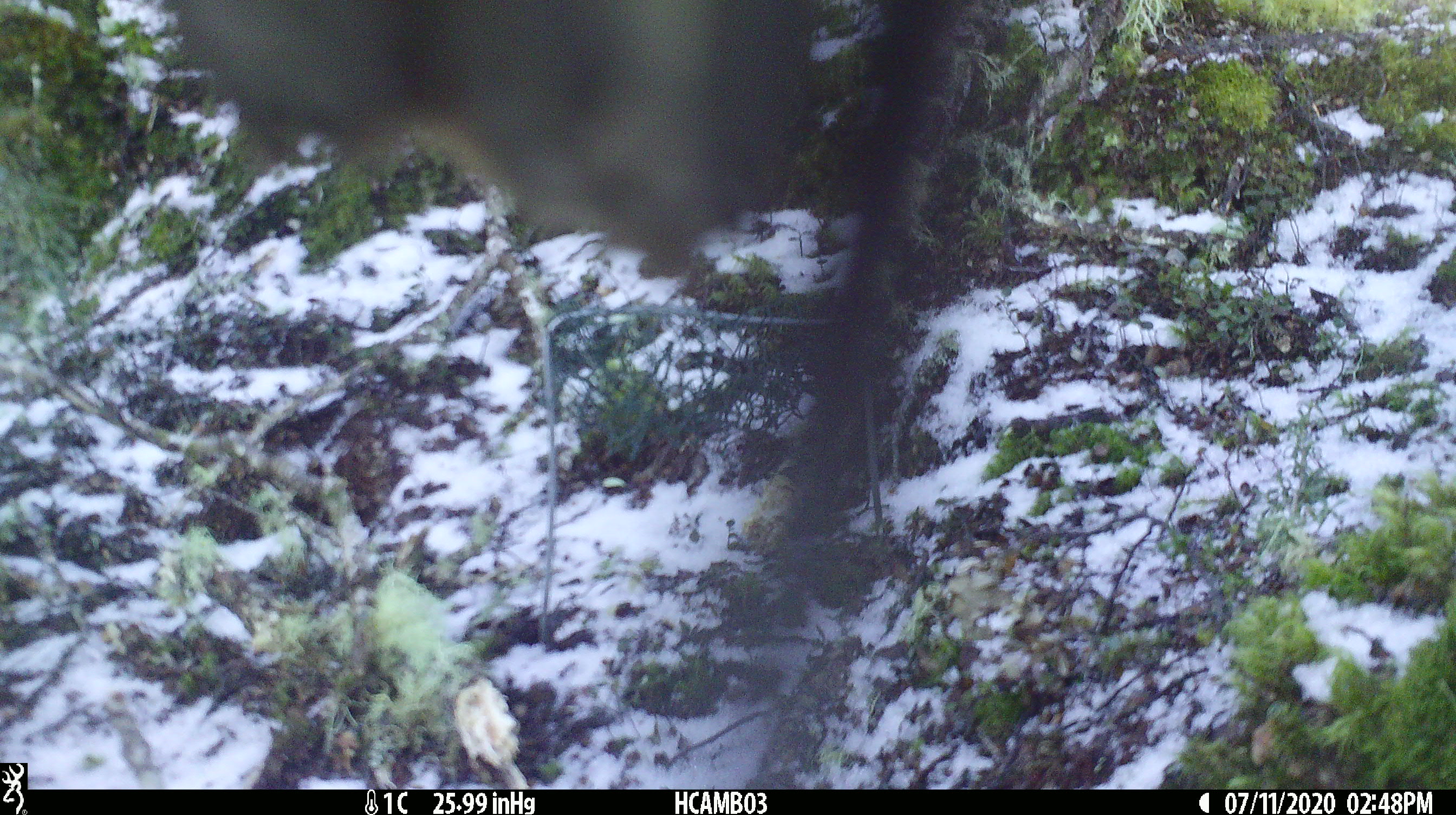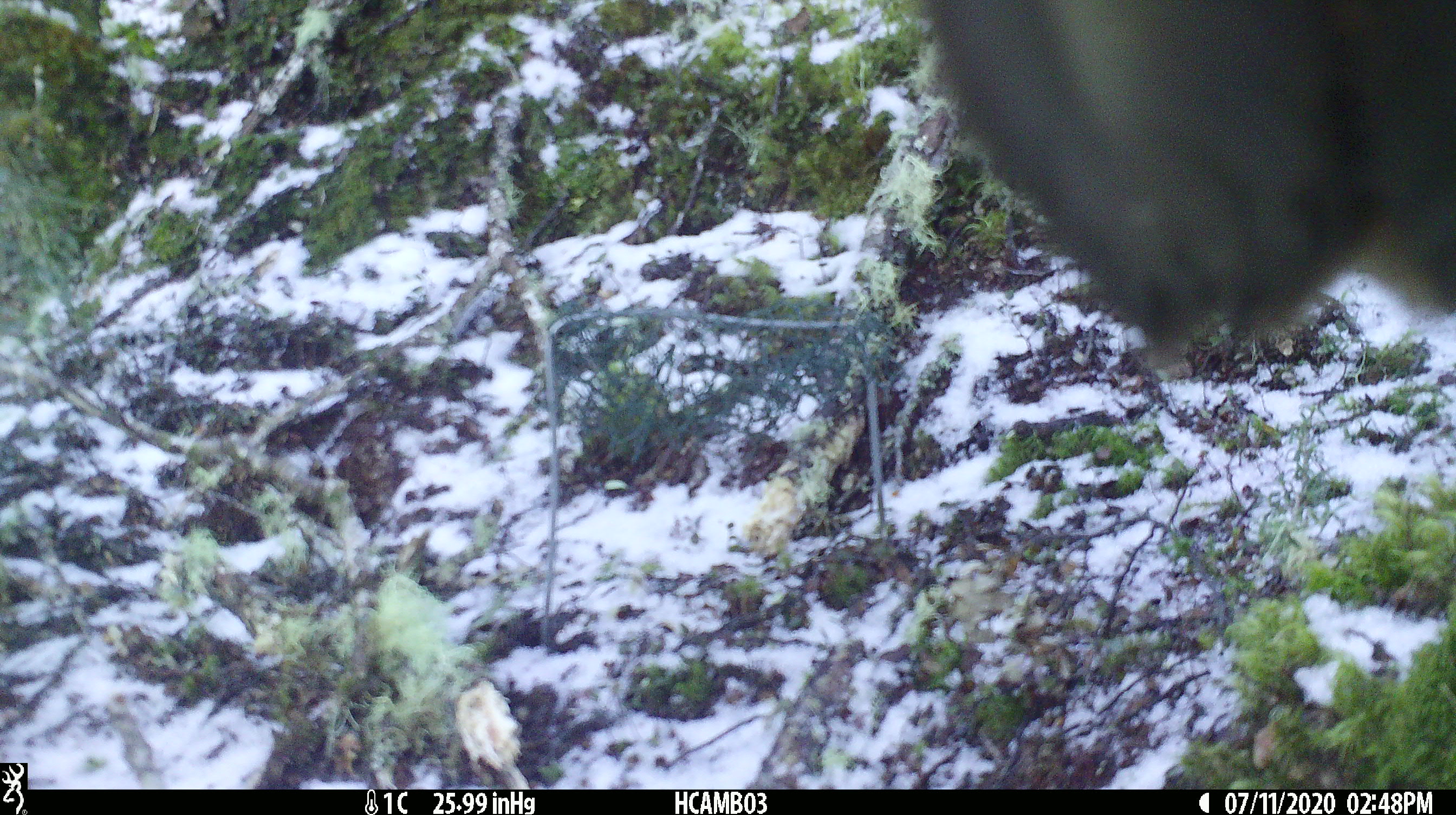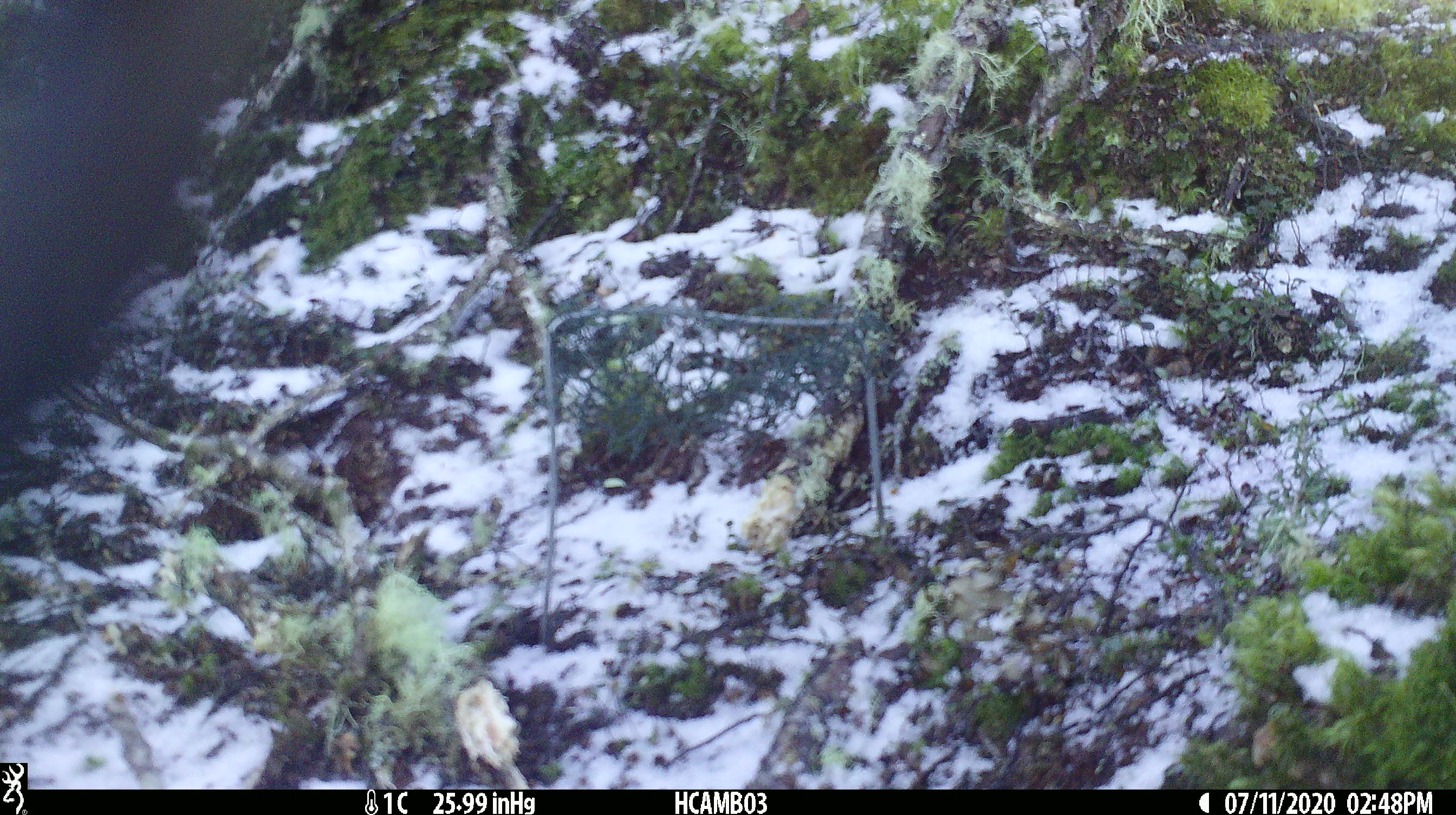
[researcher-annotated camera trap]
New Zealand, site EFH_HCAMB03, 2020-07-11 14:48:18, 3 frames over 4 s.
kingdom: Animalia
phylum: Chordata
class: Aves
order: Psittaciformes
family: Strigopidae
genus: Nestor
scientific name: Nestor notabilis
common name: kea